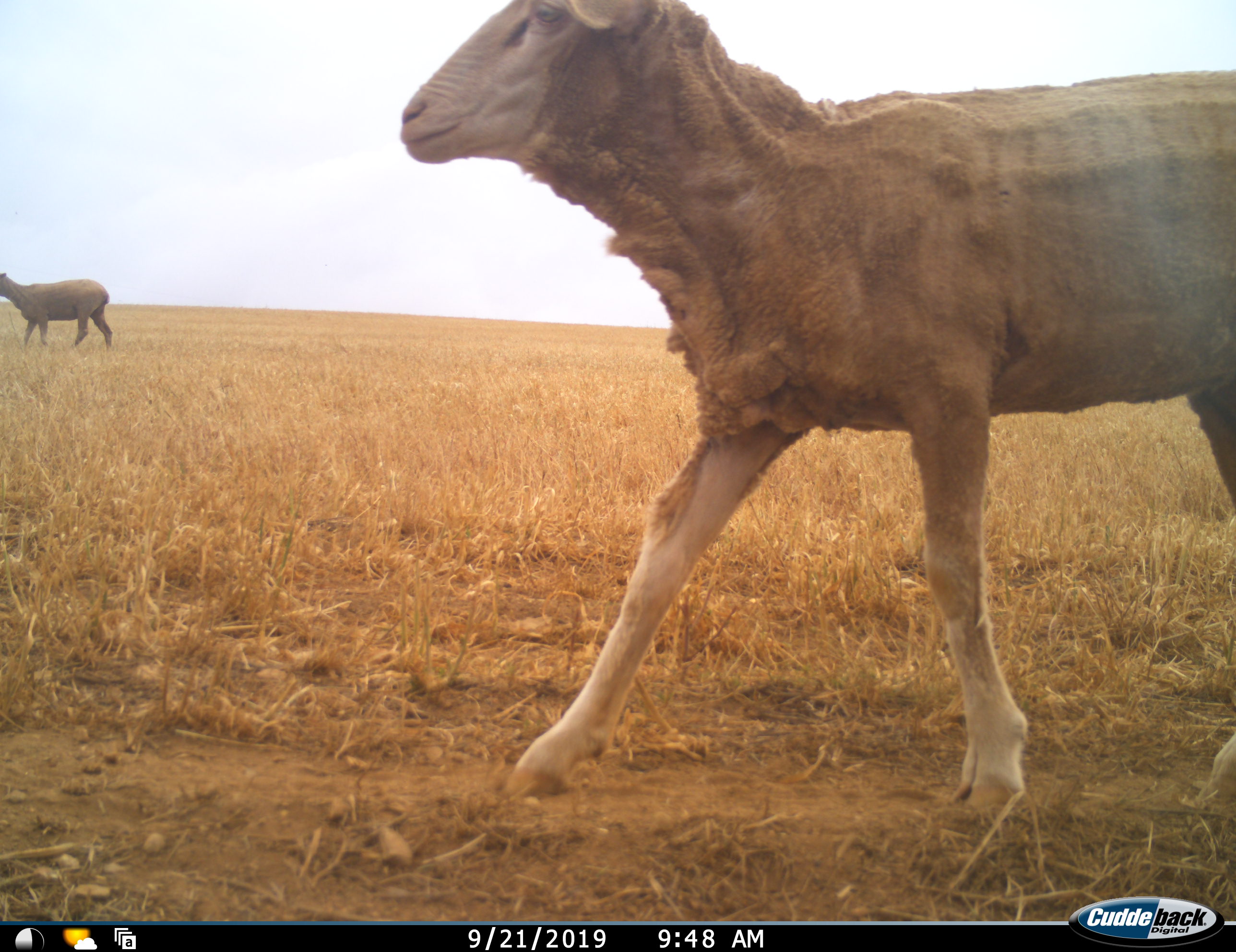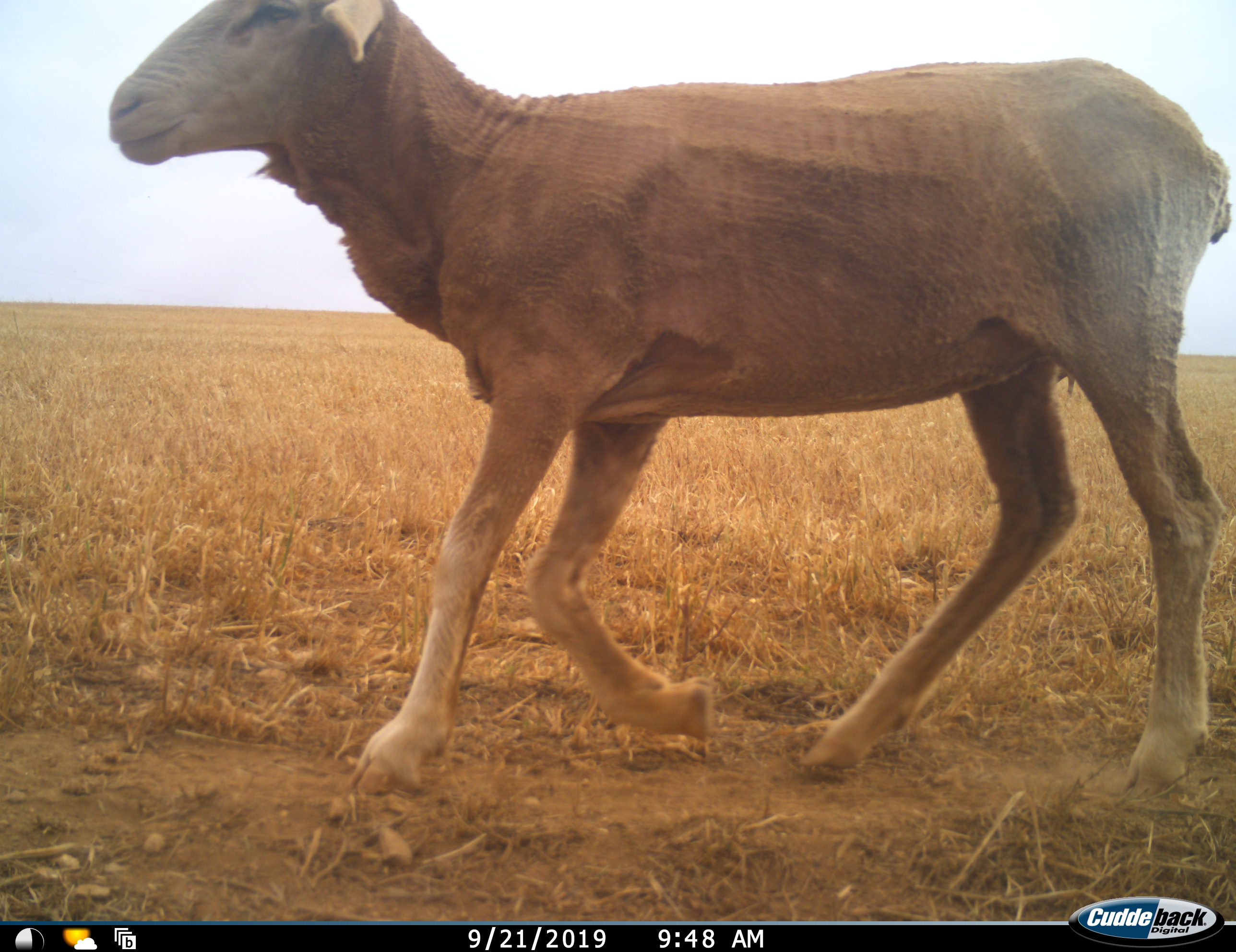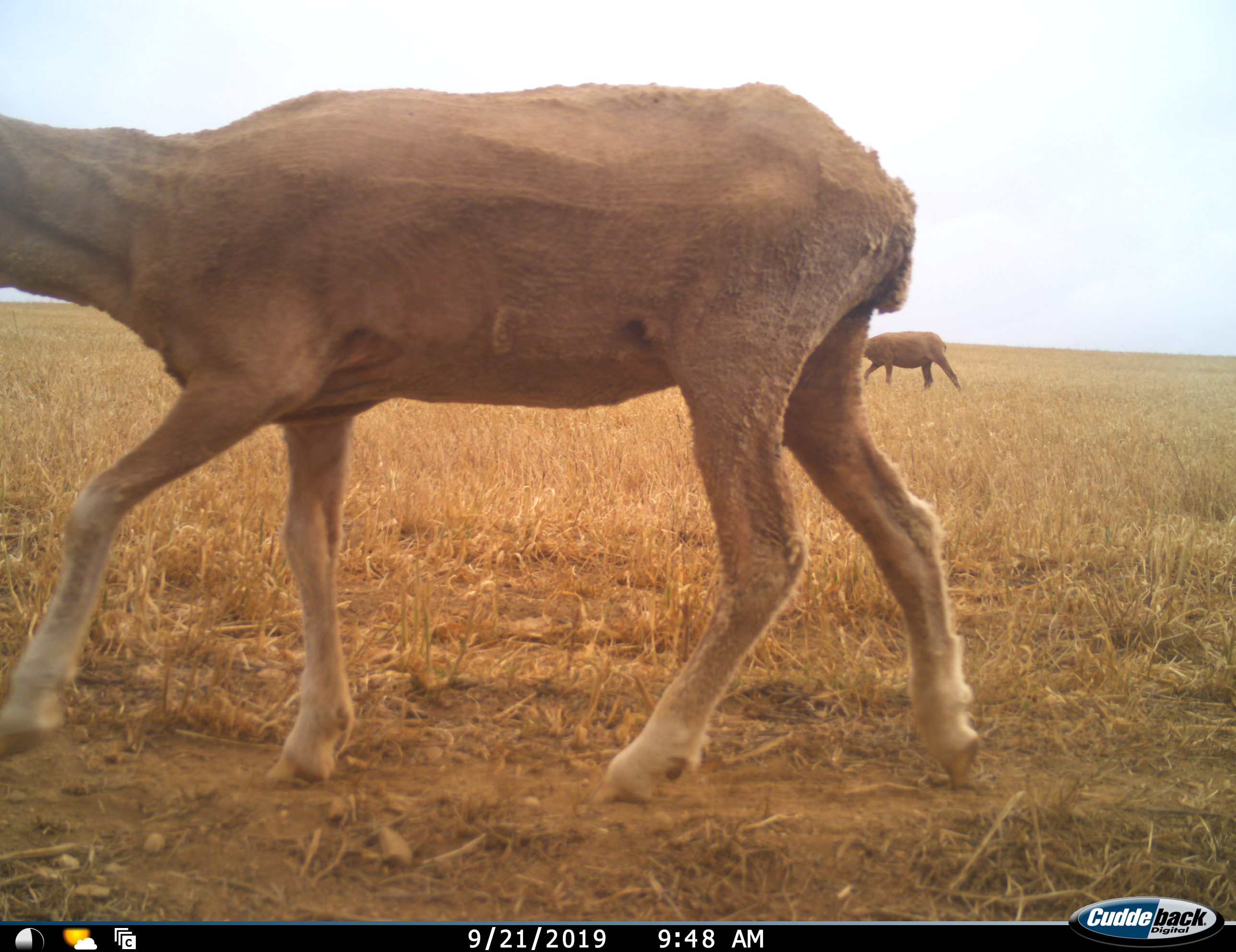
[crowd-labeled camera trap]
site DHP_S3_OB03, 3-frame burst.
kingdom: Animalia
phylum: Chordata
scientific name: Vertebrata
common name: domestic animal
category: domesticanimal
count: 3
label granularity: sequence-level